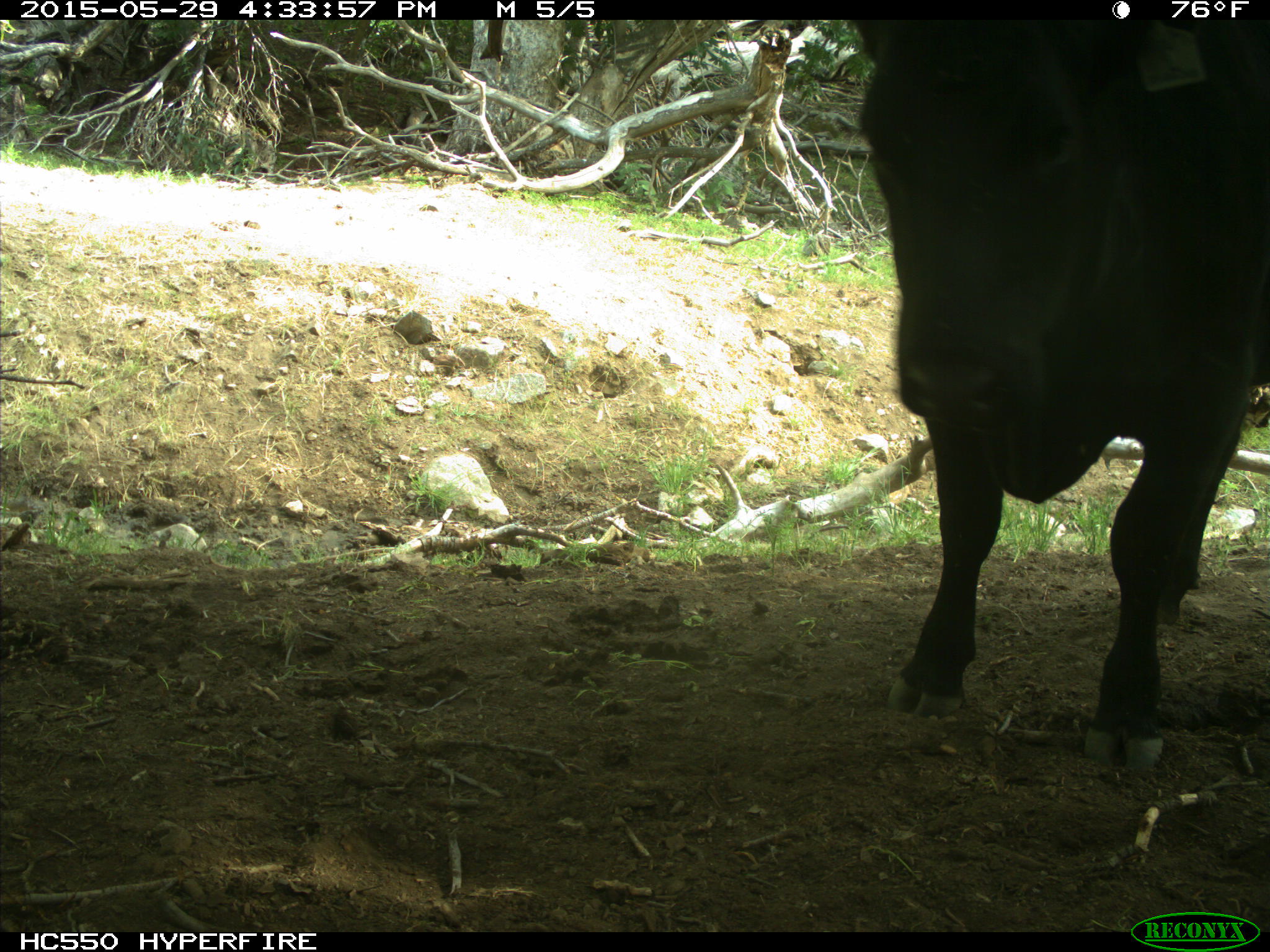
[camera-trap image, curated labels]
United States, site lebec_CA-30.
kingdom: Animalia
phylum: Chordata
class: Mammalia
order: Artiodactyla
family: Bovidae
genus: Bos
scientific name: Bos taurus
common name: domestic cow